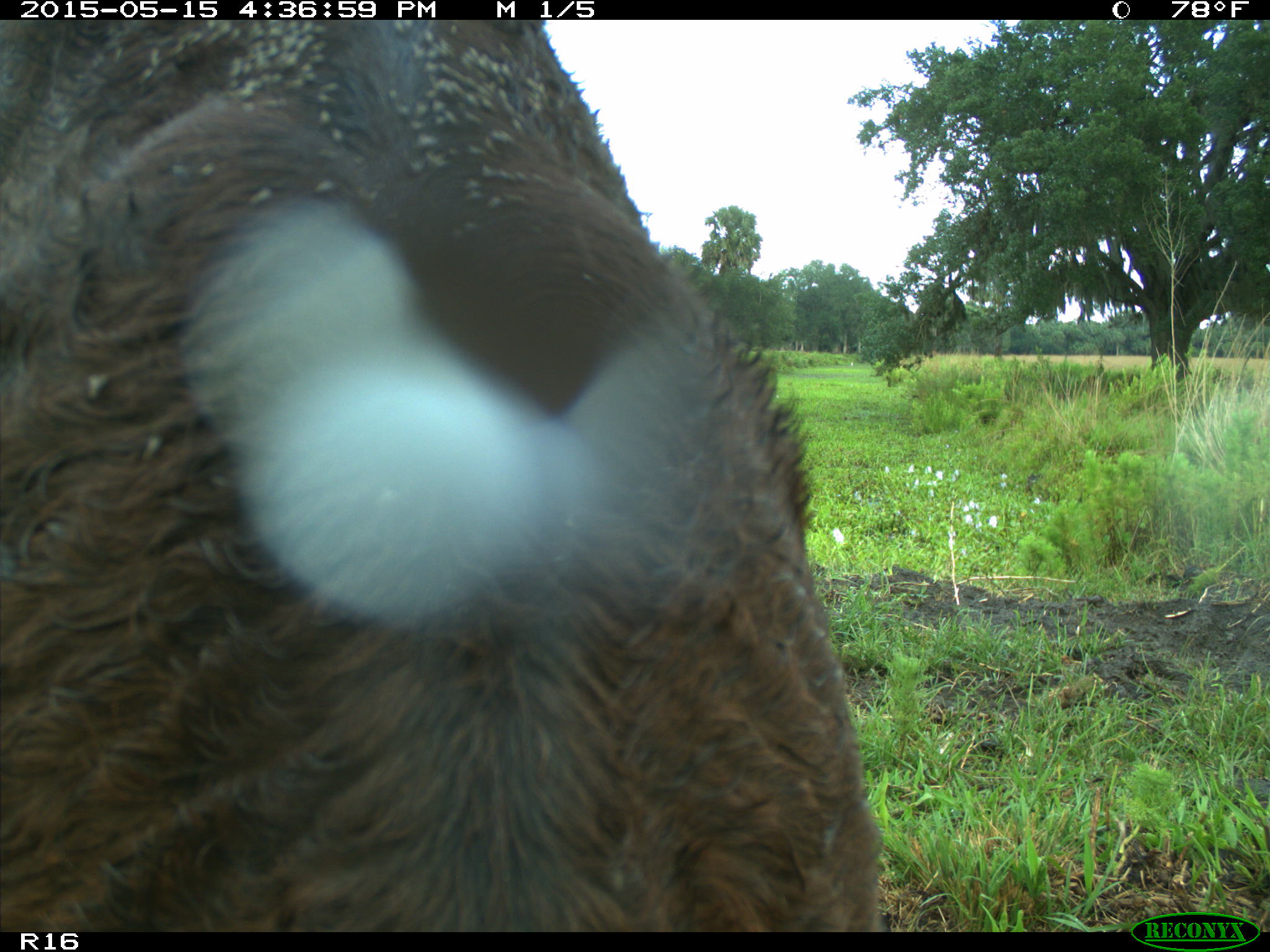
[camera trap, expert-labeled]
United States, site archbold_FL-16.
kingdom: Animalia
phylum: Chordata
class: Mammalia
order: Artiodactyla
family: Bovidae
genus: Bos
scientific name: Bos taurus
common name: domestic cow